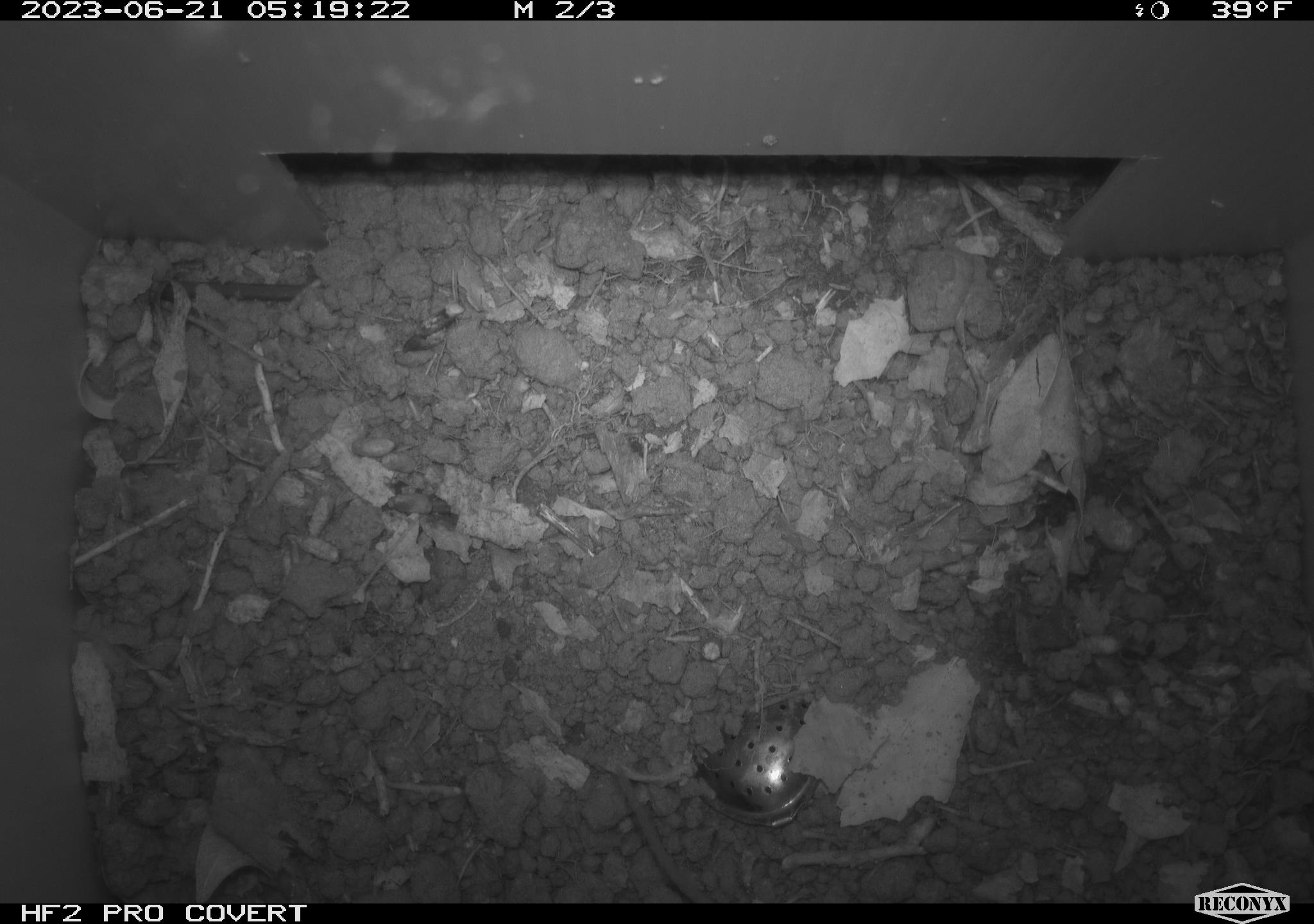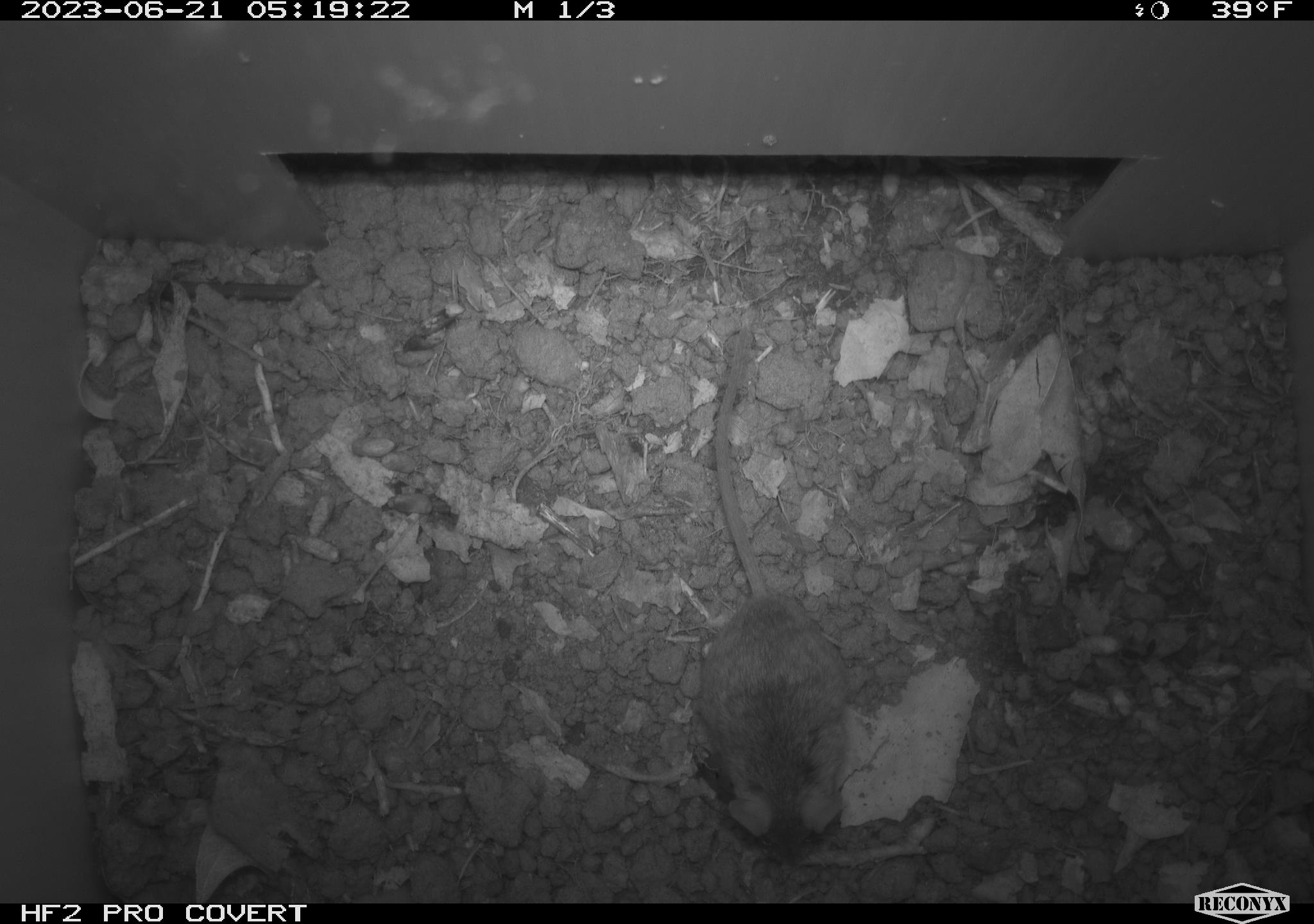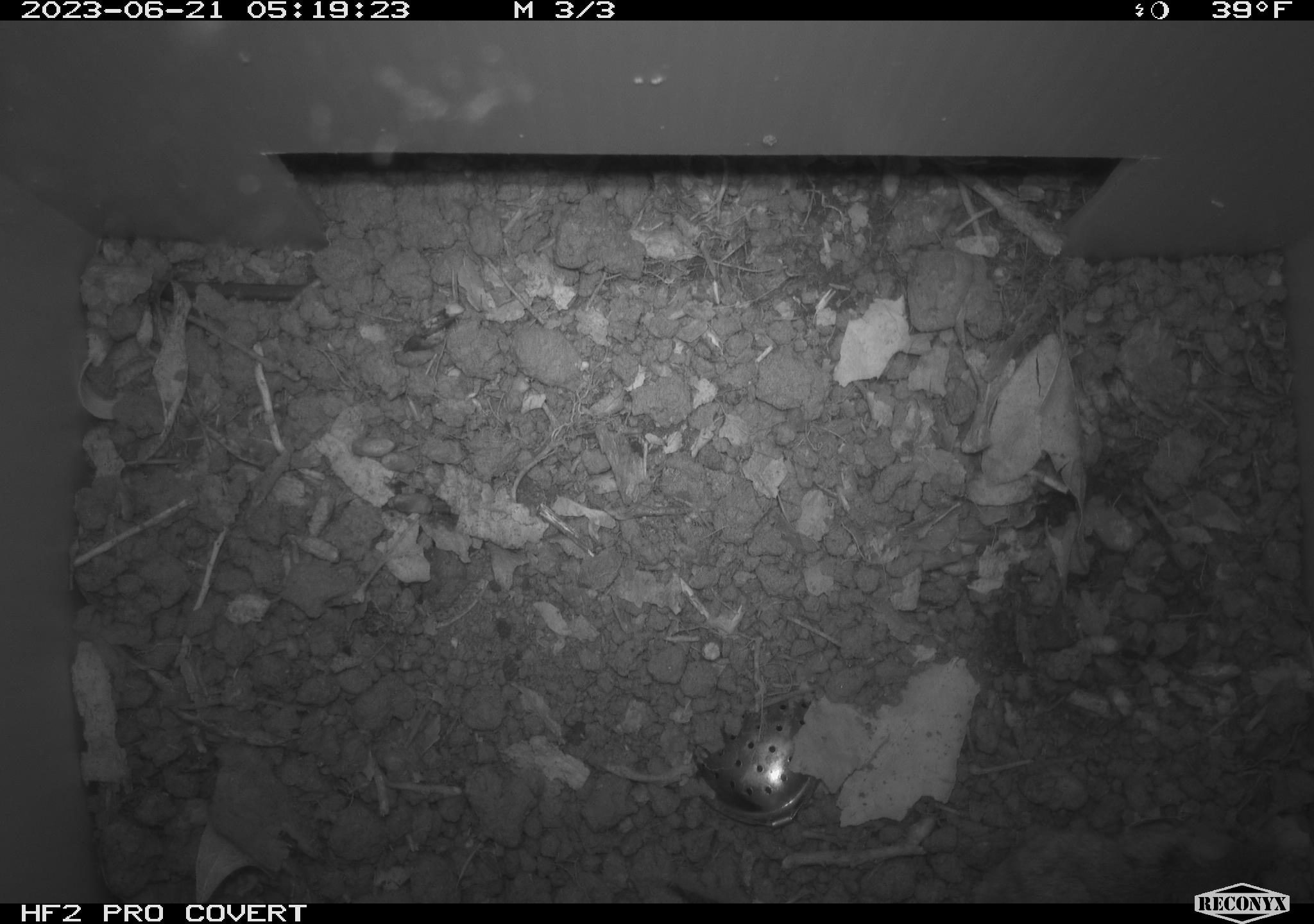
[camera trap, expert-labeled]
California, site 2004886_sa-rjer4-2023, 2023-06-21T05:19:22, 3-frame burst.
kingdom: Animalia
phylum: Chordata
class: Mammalia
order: Rodentia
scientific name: Rodentia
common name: mouse species